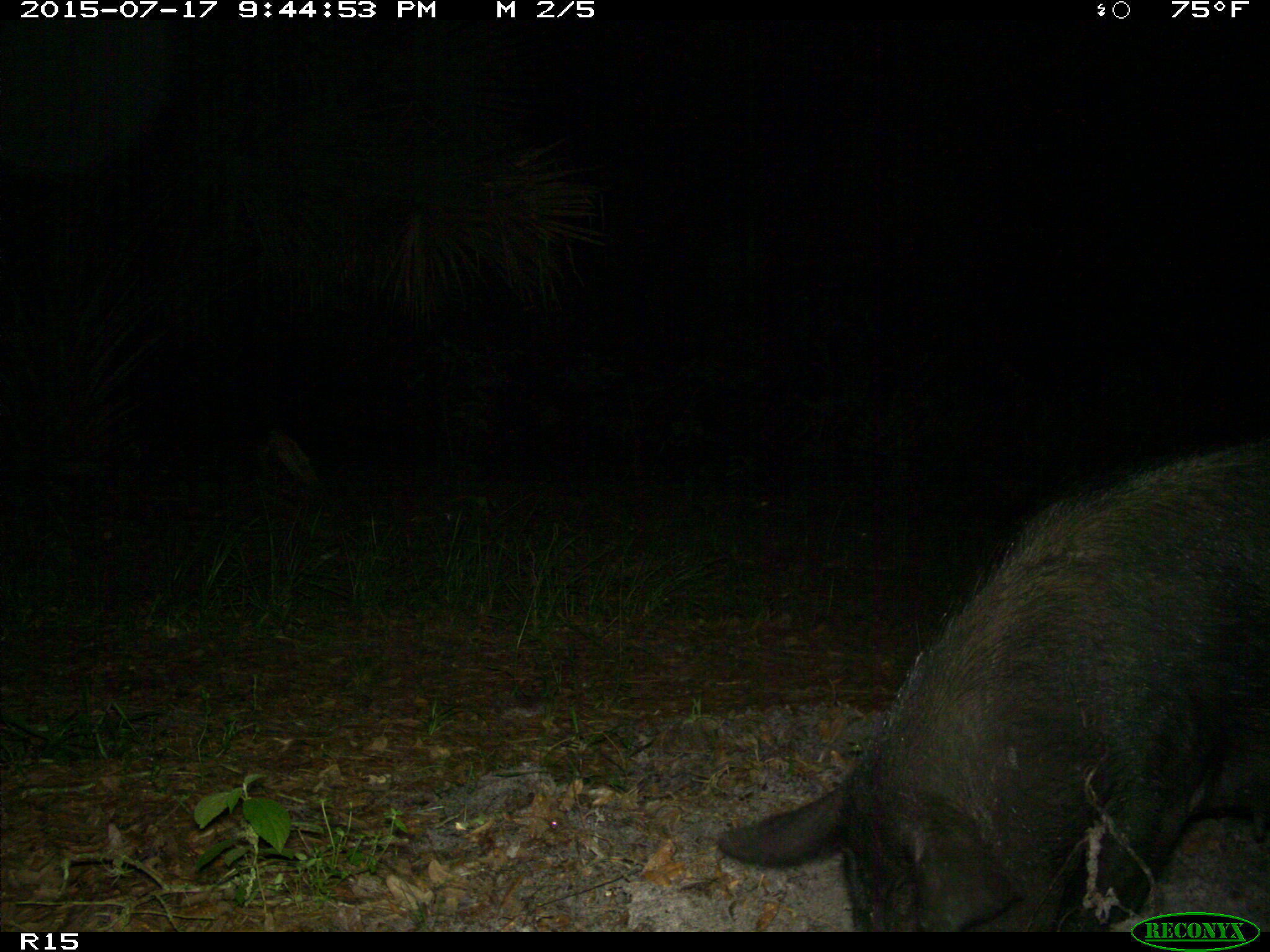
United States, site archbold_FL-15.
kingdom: Animalia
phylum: Chordata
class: Mammalia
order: Artiodactyla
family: Suidae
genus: Sus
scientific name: Sus scrofa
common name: wild boar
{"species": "Sus scrofa (wild boar)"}